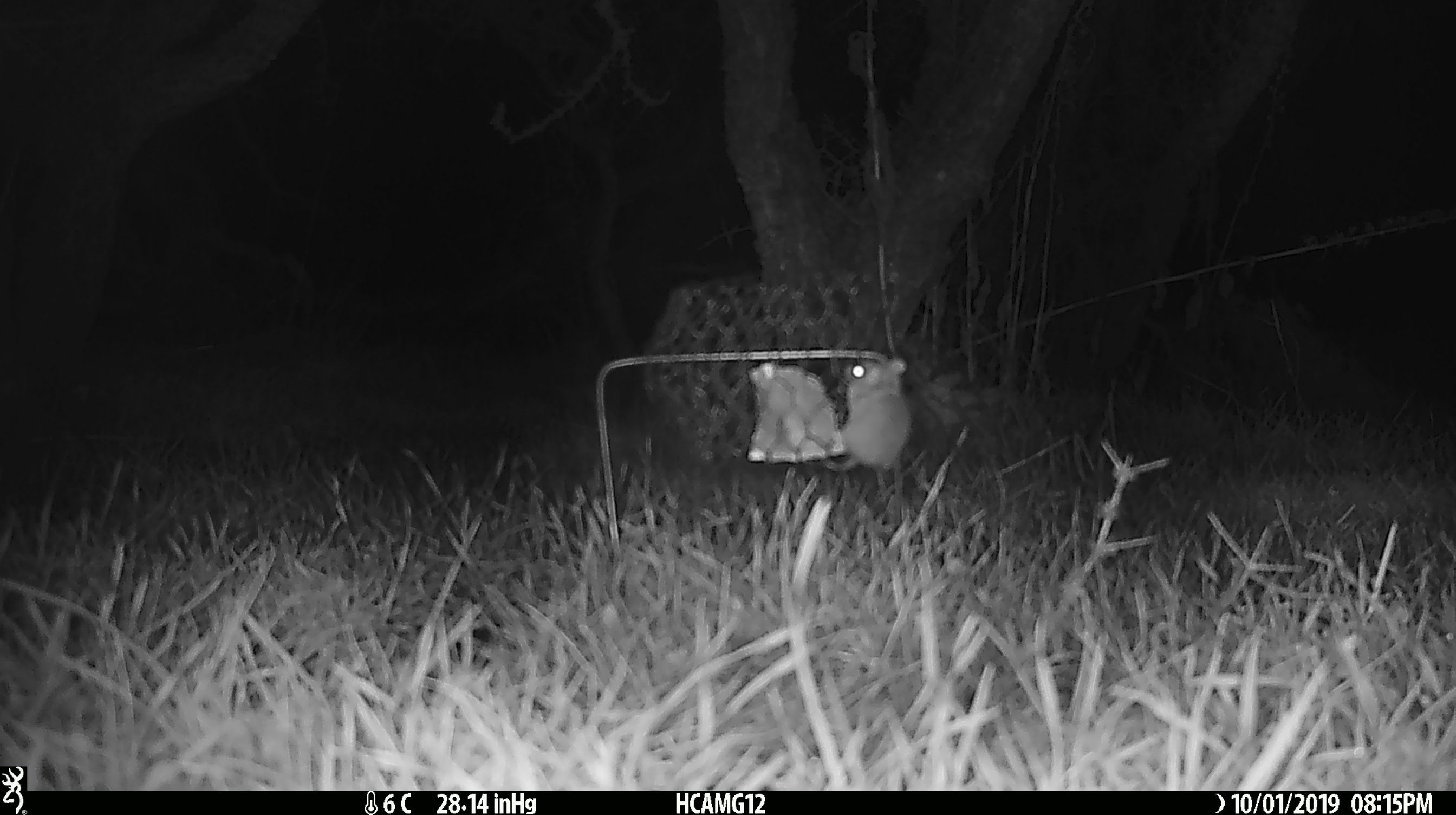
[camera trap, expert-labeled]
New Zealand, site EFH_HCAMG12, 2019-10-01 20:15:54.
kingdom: Animalia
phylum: Chordata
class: Mammalia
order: Rodentia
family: Muridae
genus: Mus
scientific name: Mus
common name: mouse